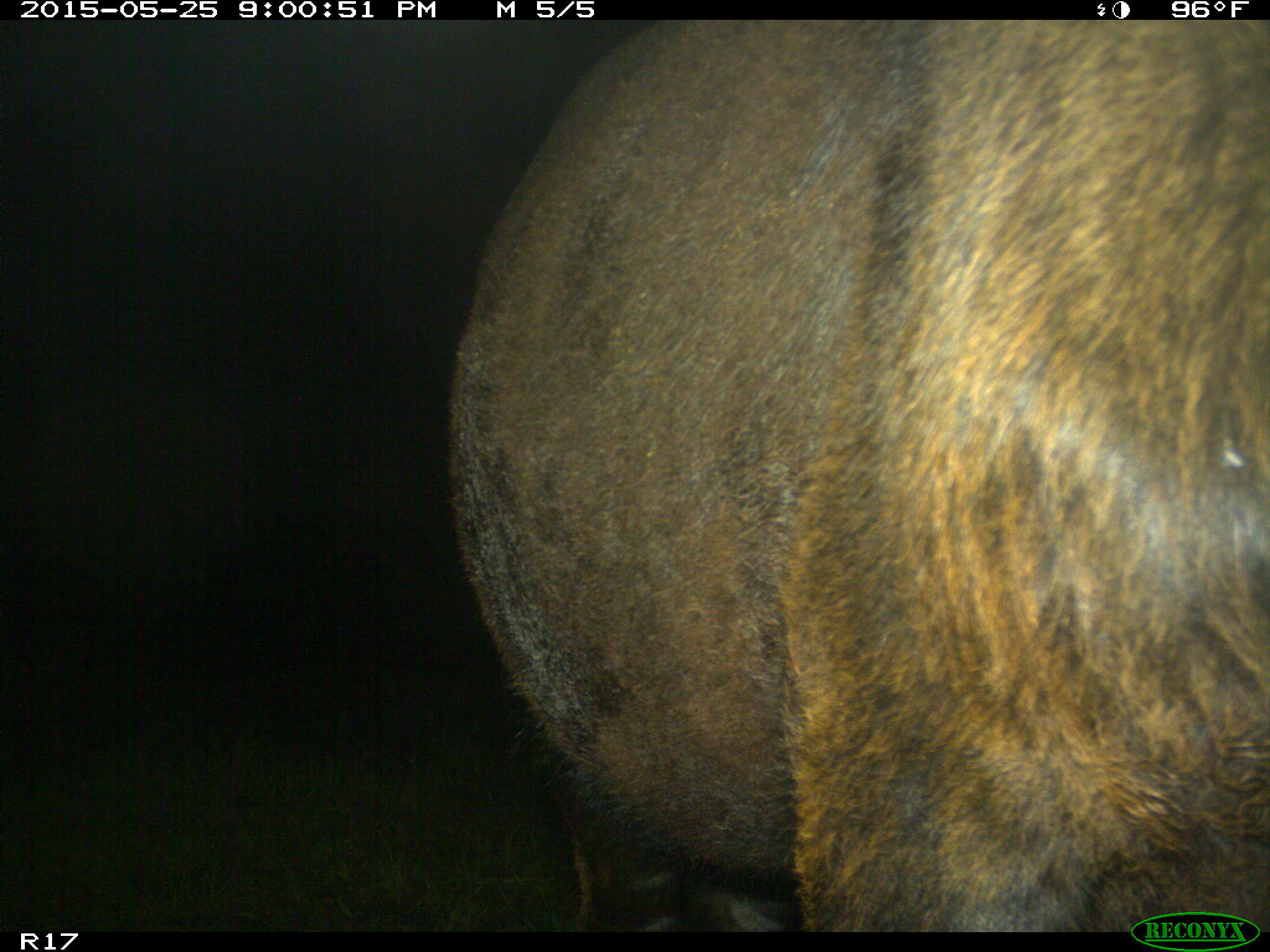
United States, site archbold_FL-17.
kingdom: Animalia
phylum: Chordata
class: Mammalia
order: Artiodactyla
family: Bovidae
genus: Bos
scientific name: Bos taurus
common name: domestic cow